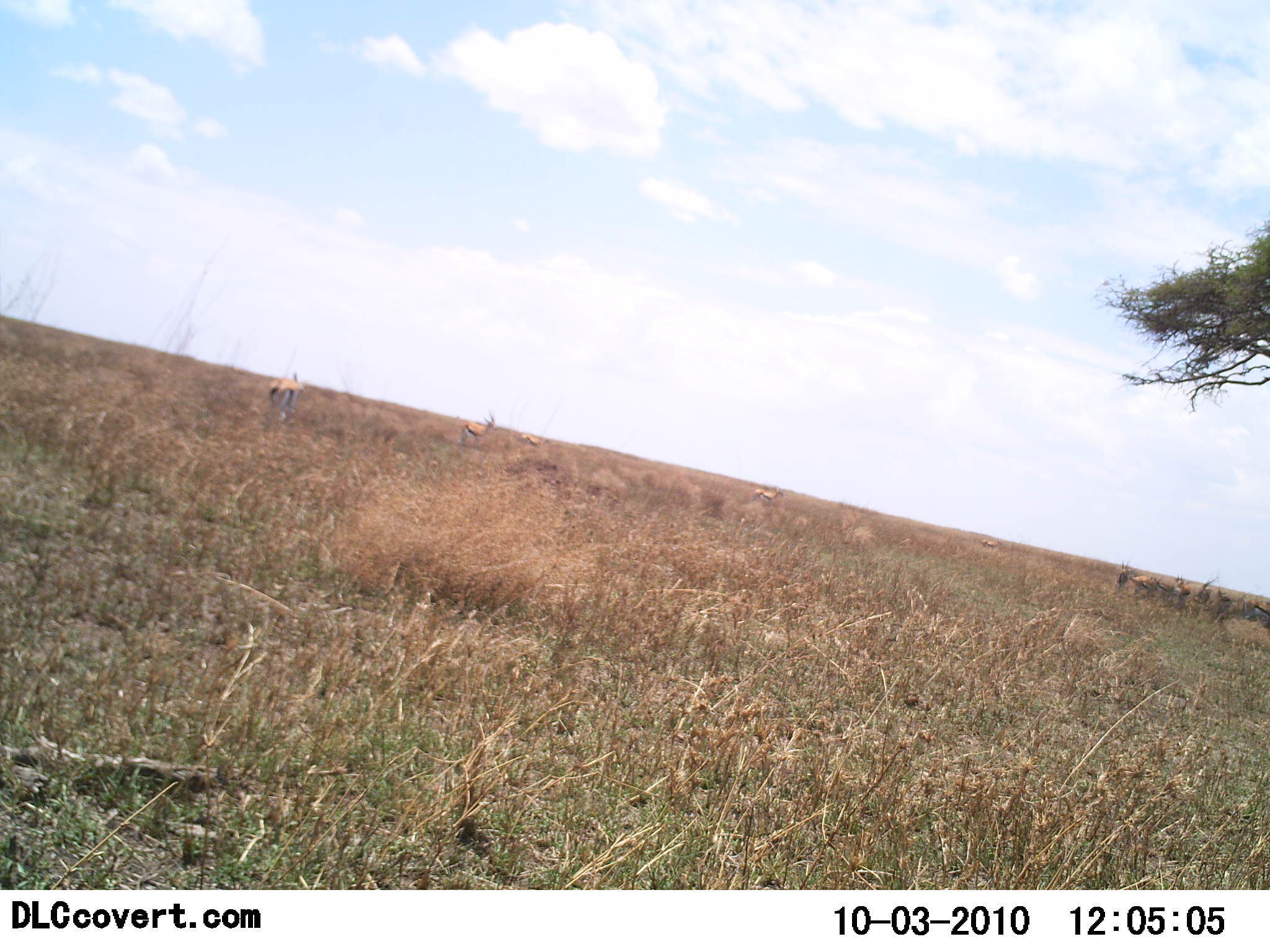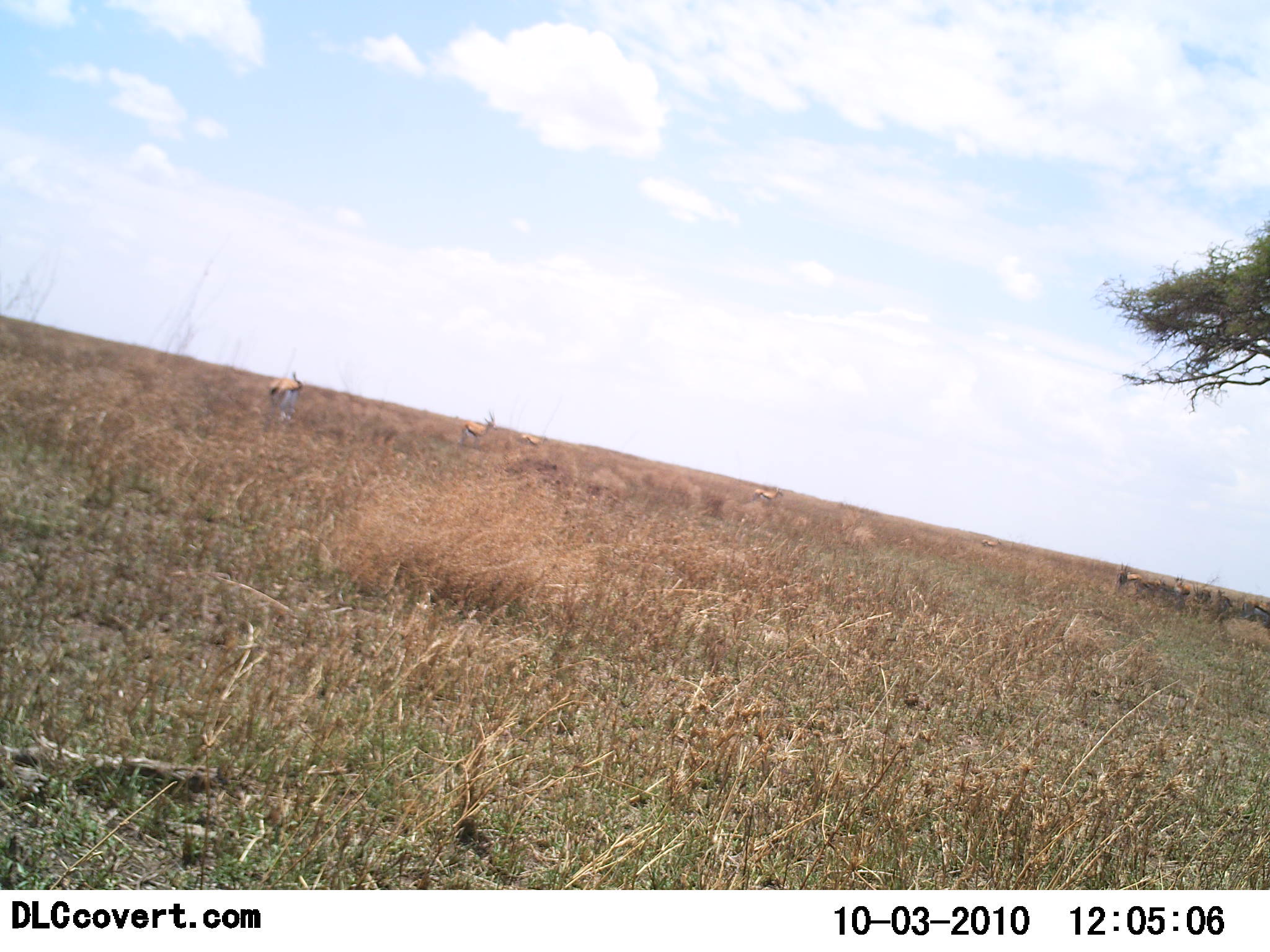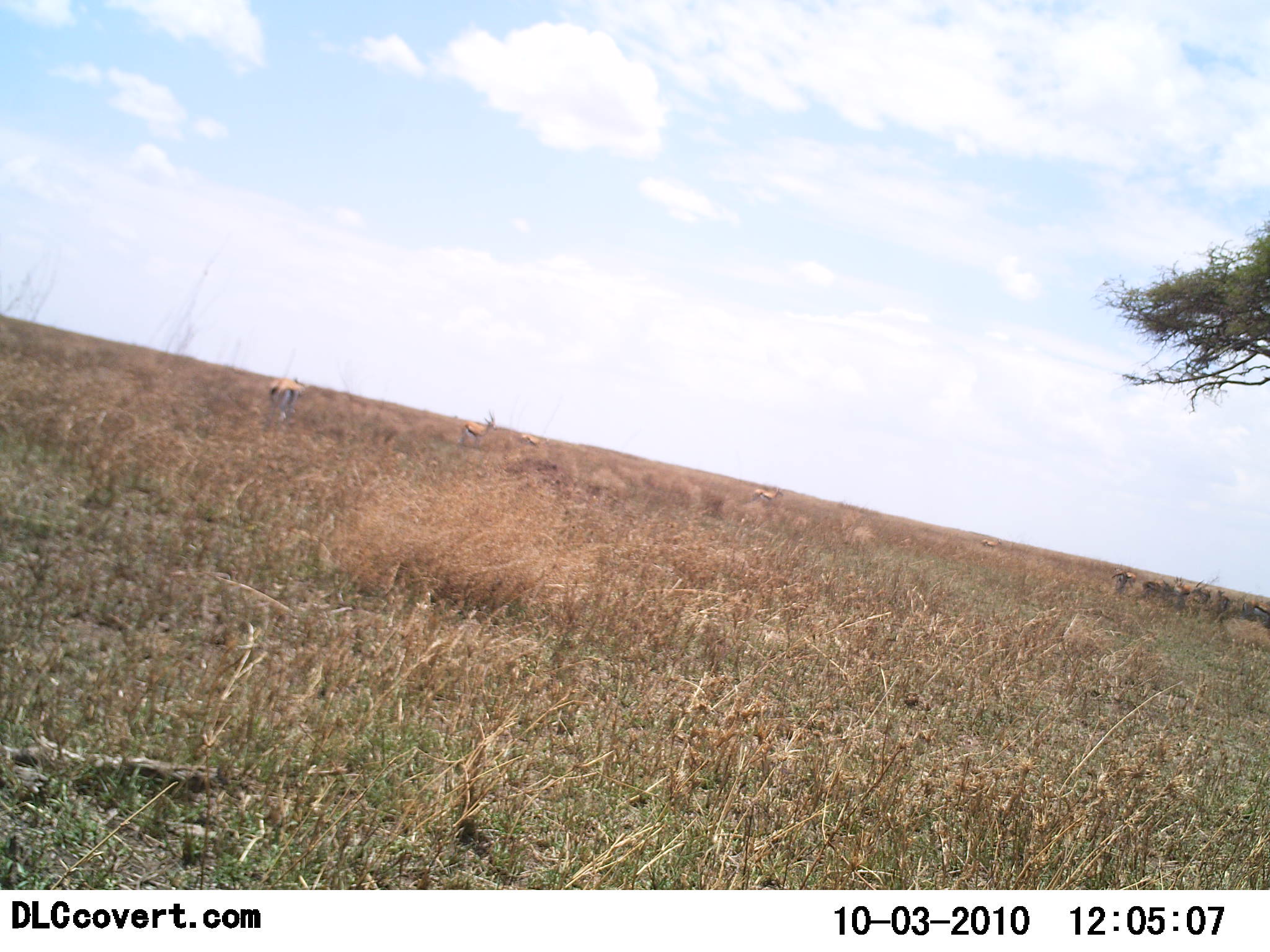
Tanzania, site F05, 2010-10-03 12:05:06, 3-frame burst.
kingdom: Animalia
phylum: Chordata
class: Mammalia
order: Artiodactyla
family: Bovidae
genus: Eudorcas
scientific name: Eudorcas thomsonii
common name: thomson's gazelle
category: gazellethomsons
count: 8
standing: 86%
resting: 0%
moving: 7%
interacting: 0%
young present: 0%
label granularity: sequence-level